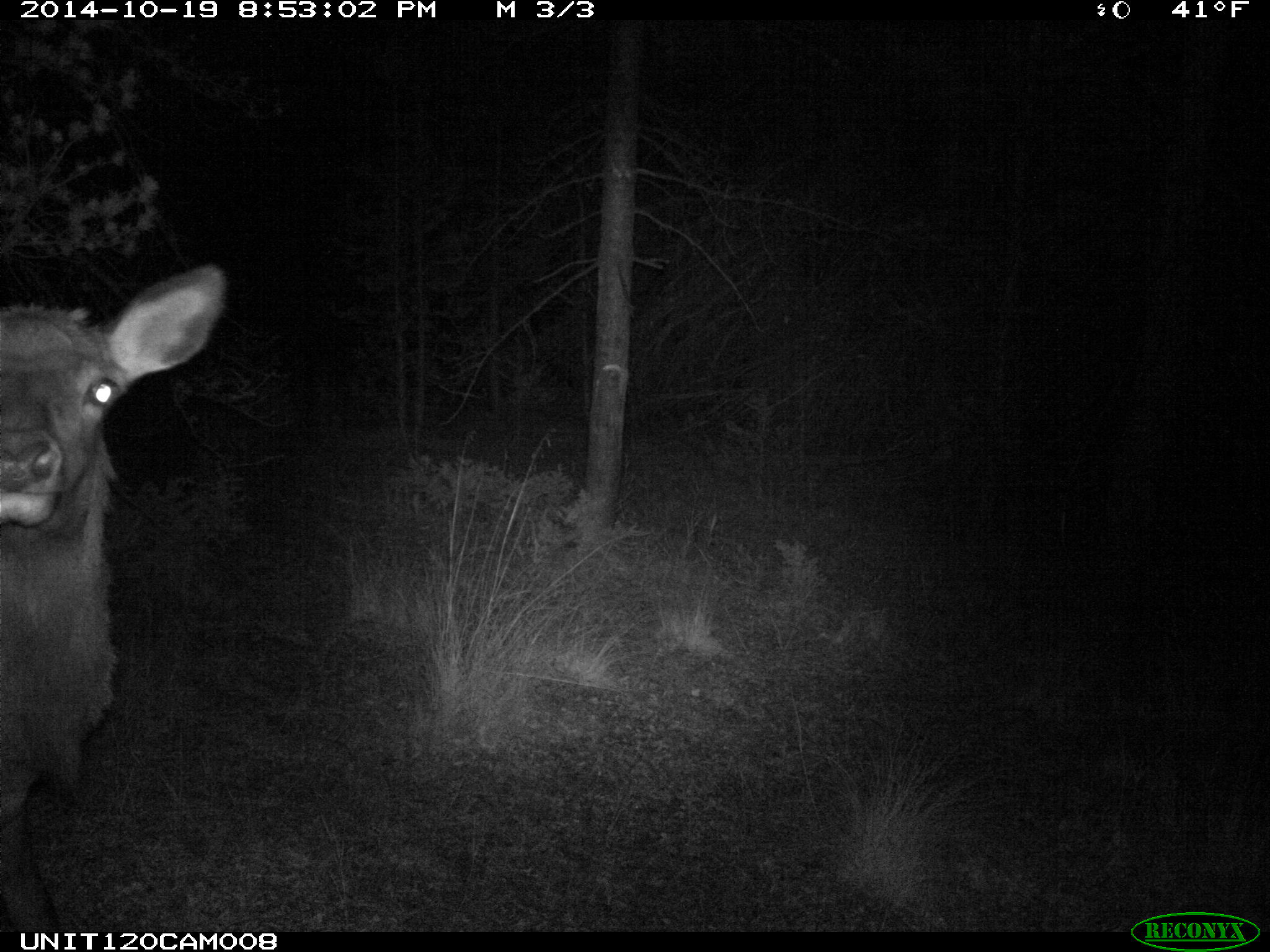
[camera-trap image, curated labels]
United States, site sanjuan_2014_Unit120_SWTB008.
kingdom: Animalia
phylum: Chordata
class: Mammalia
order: Artiodactyla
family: Cervidae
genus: Cervus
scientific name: Cervus elaphus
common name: red deer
Cervus elaphus (red deer).